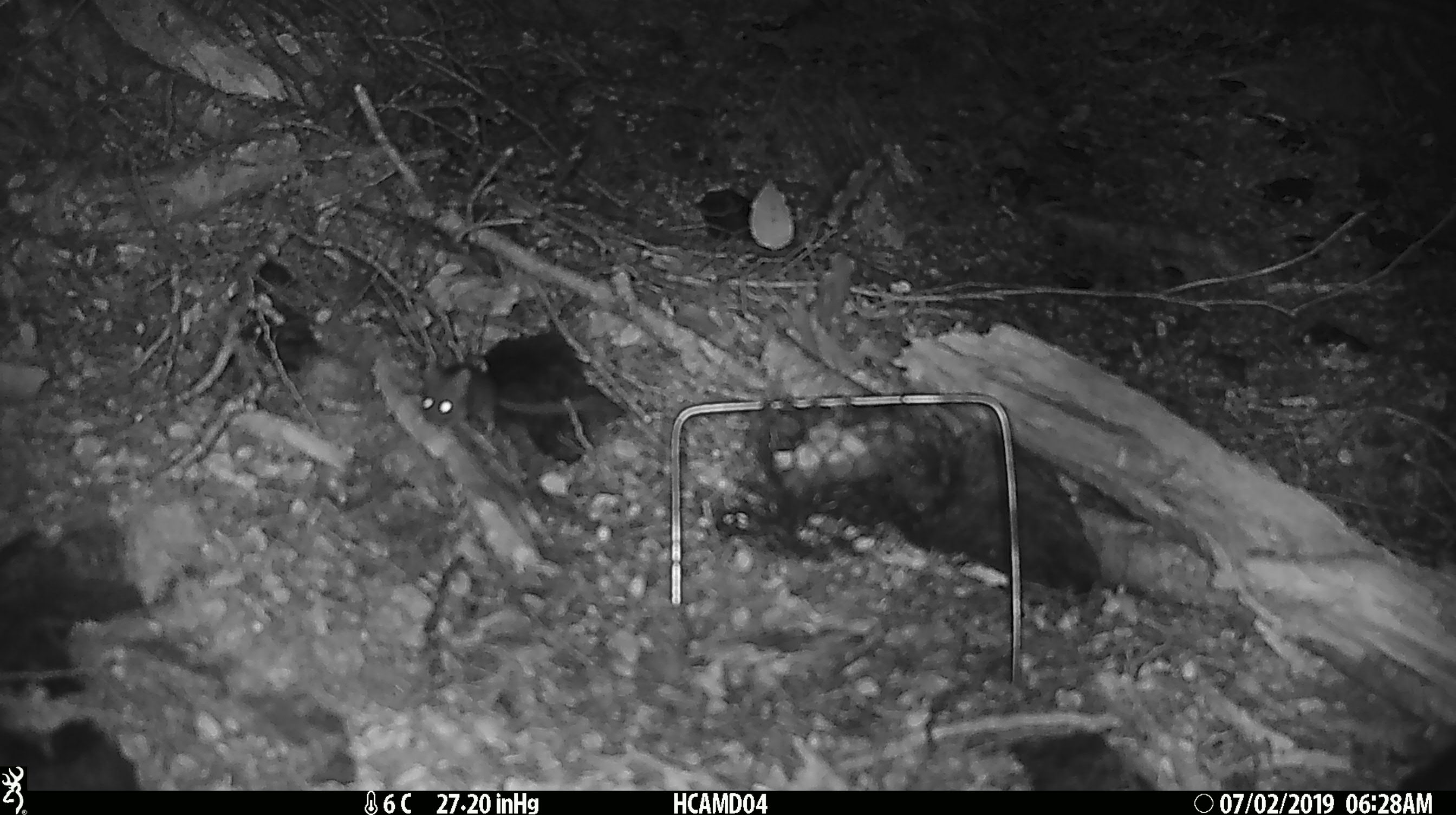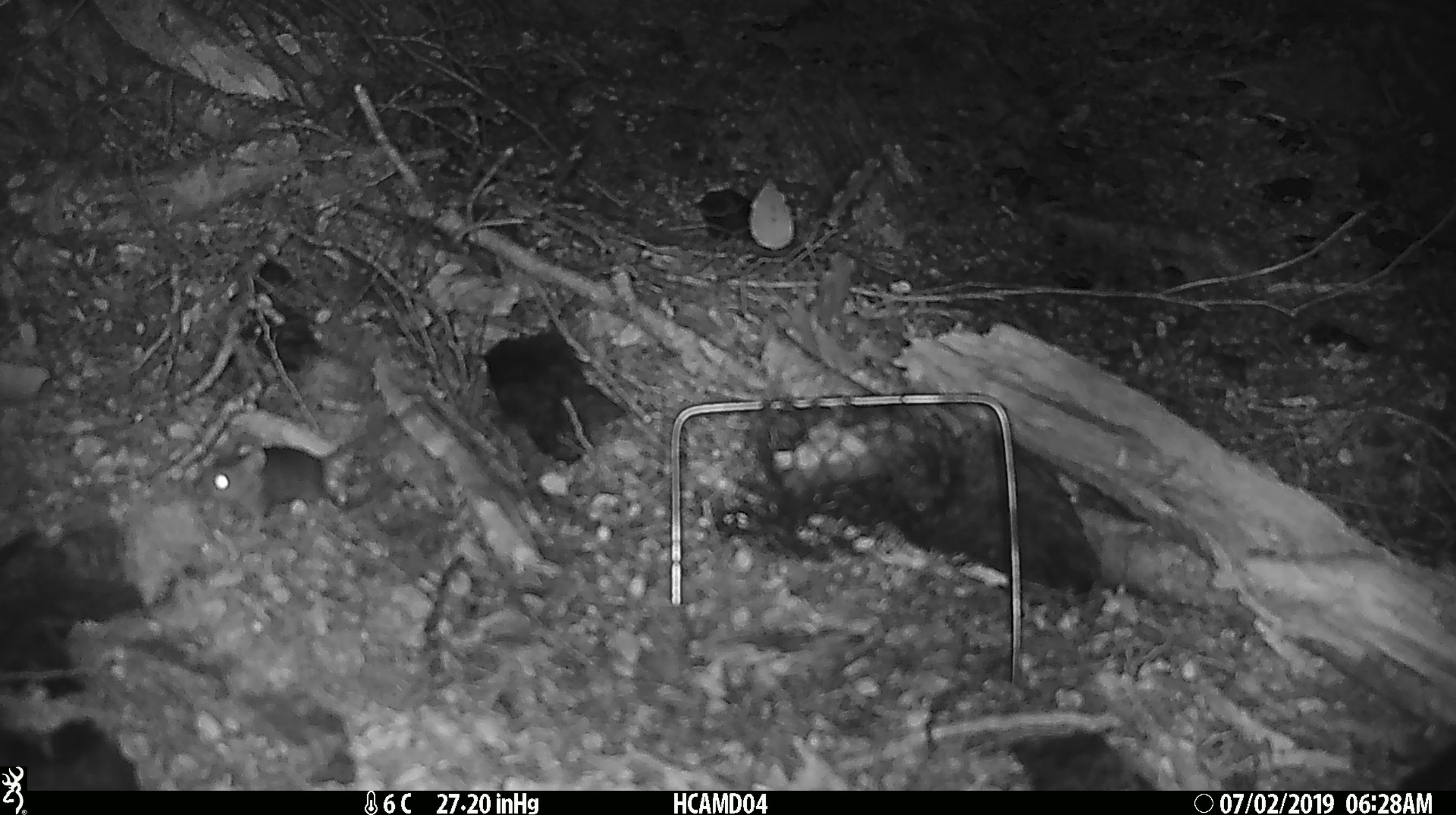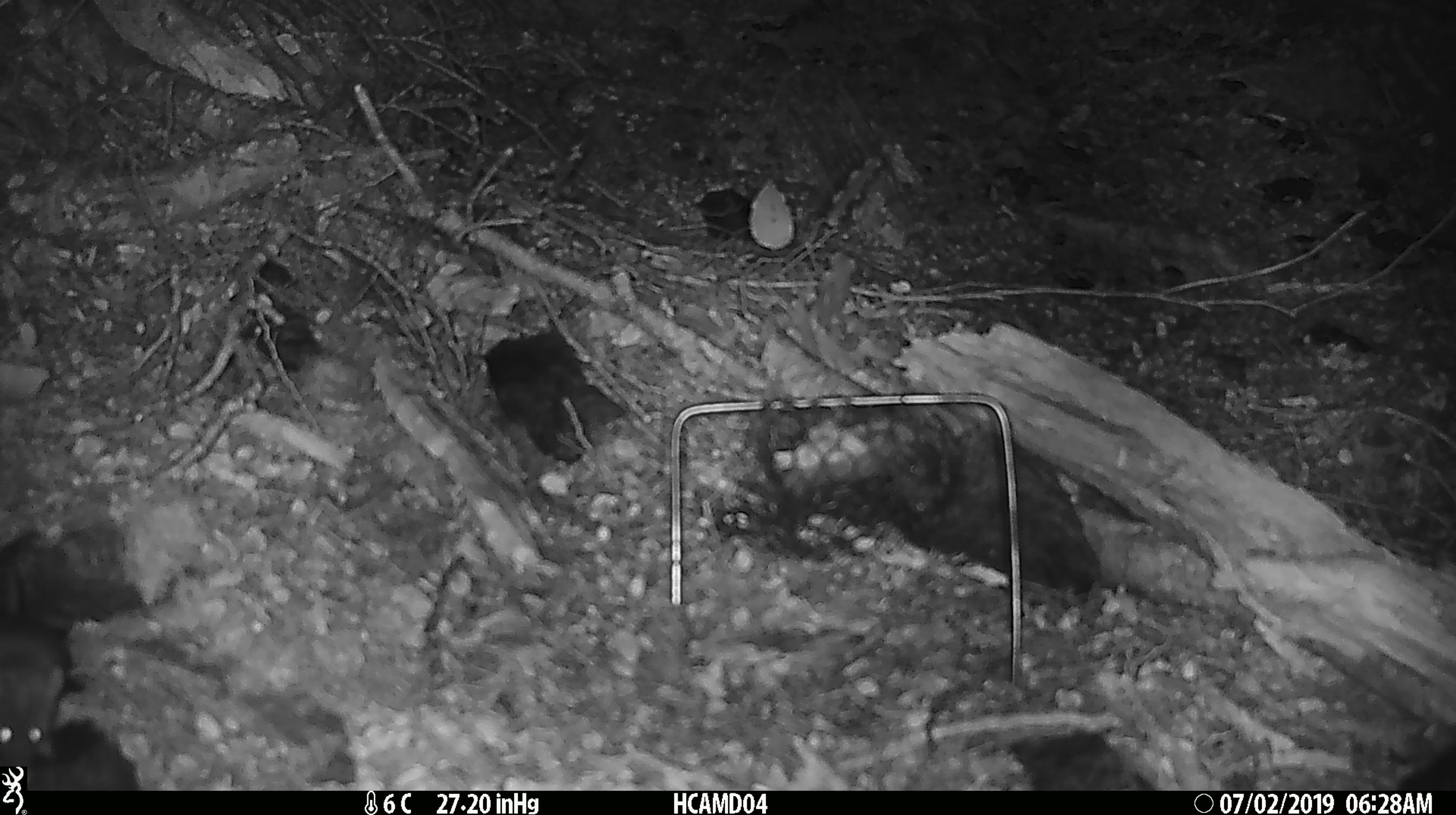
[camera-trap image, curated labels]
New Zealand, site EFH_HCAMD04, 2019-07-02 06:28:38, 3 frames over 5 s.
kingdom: Animalia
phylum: Chordata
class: Mammalia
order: Rodentia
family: Muridae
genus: Mus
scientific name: Mus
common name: mouse